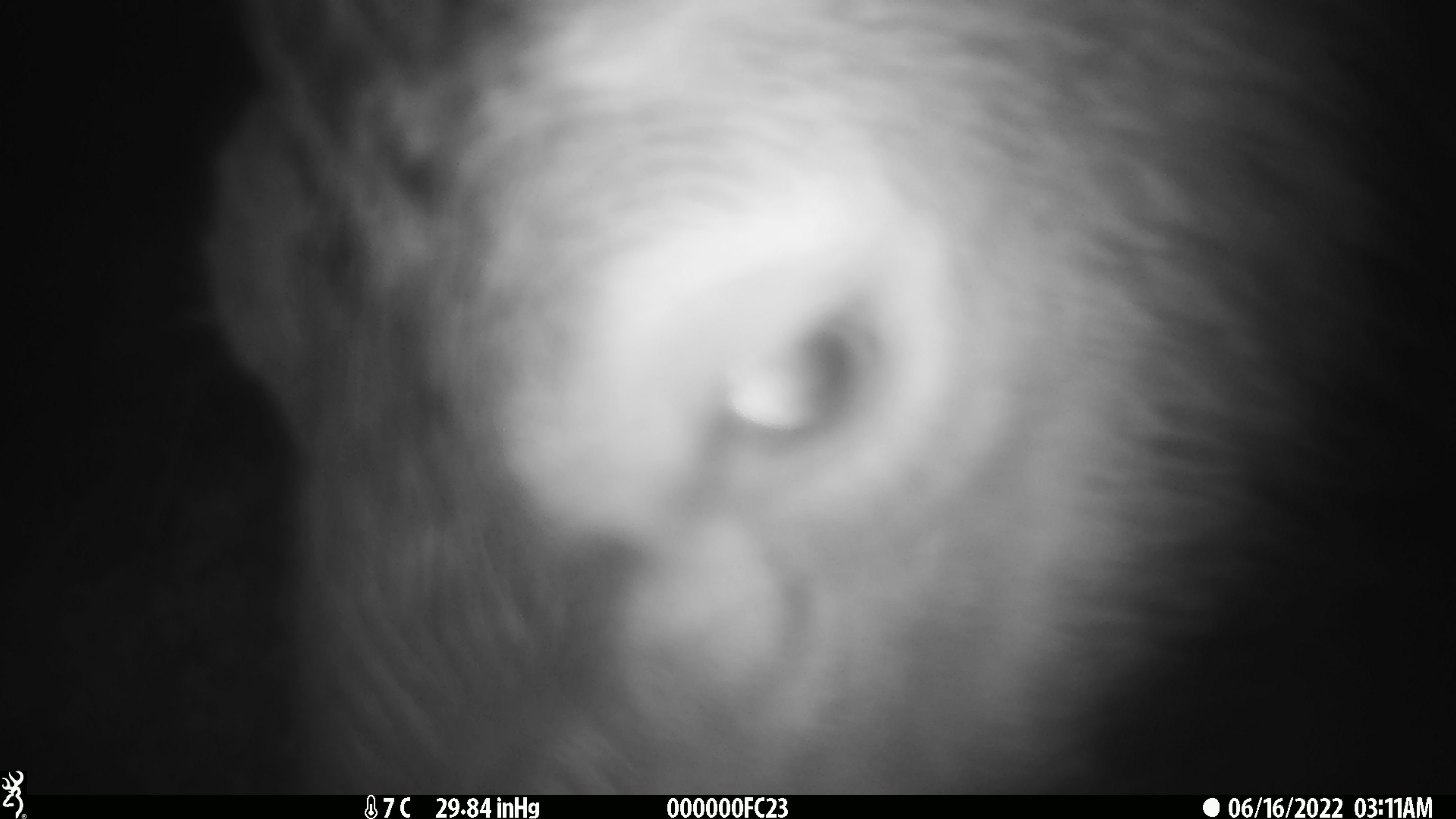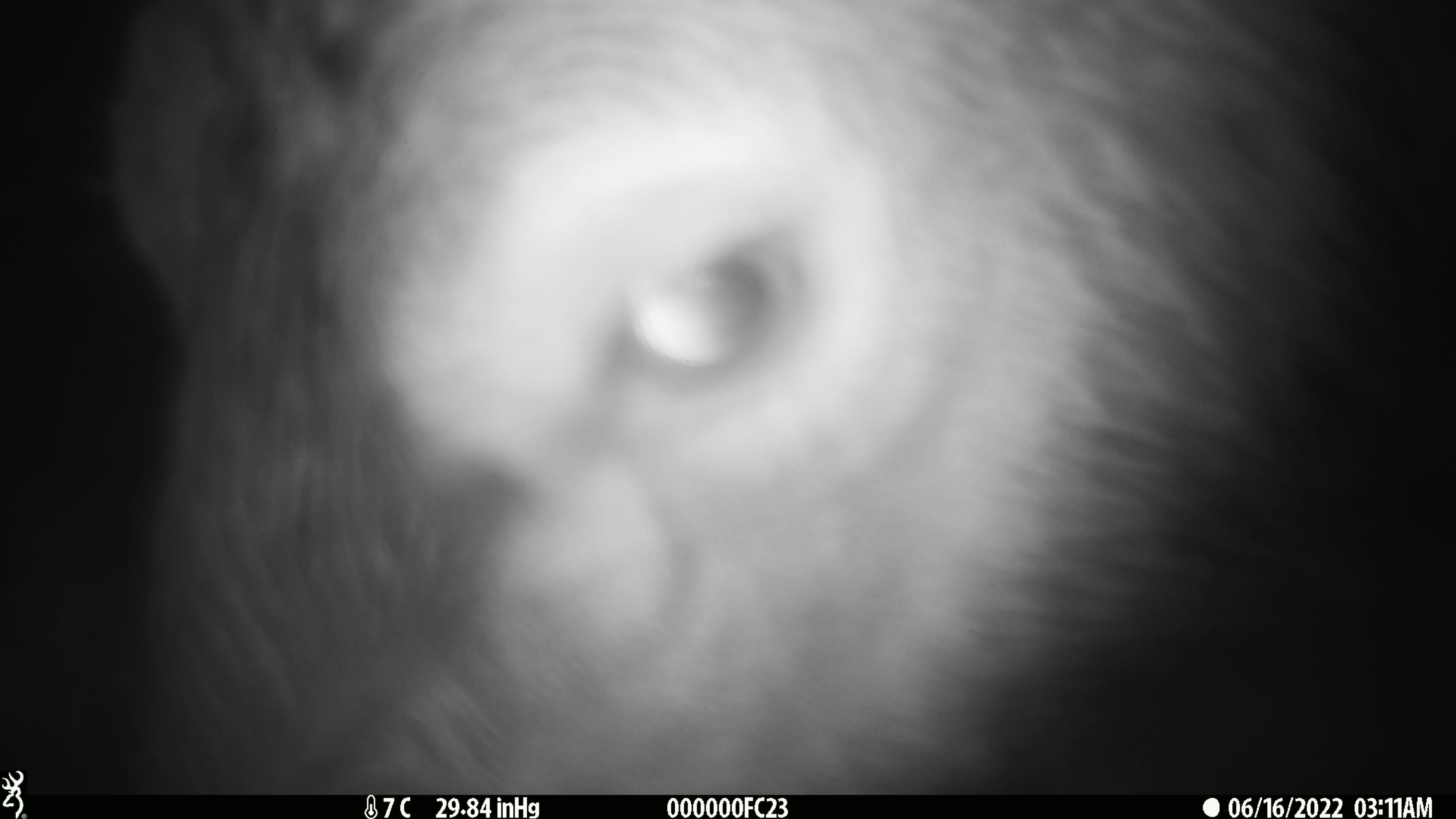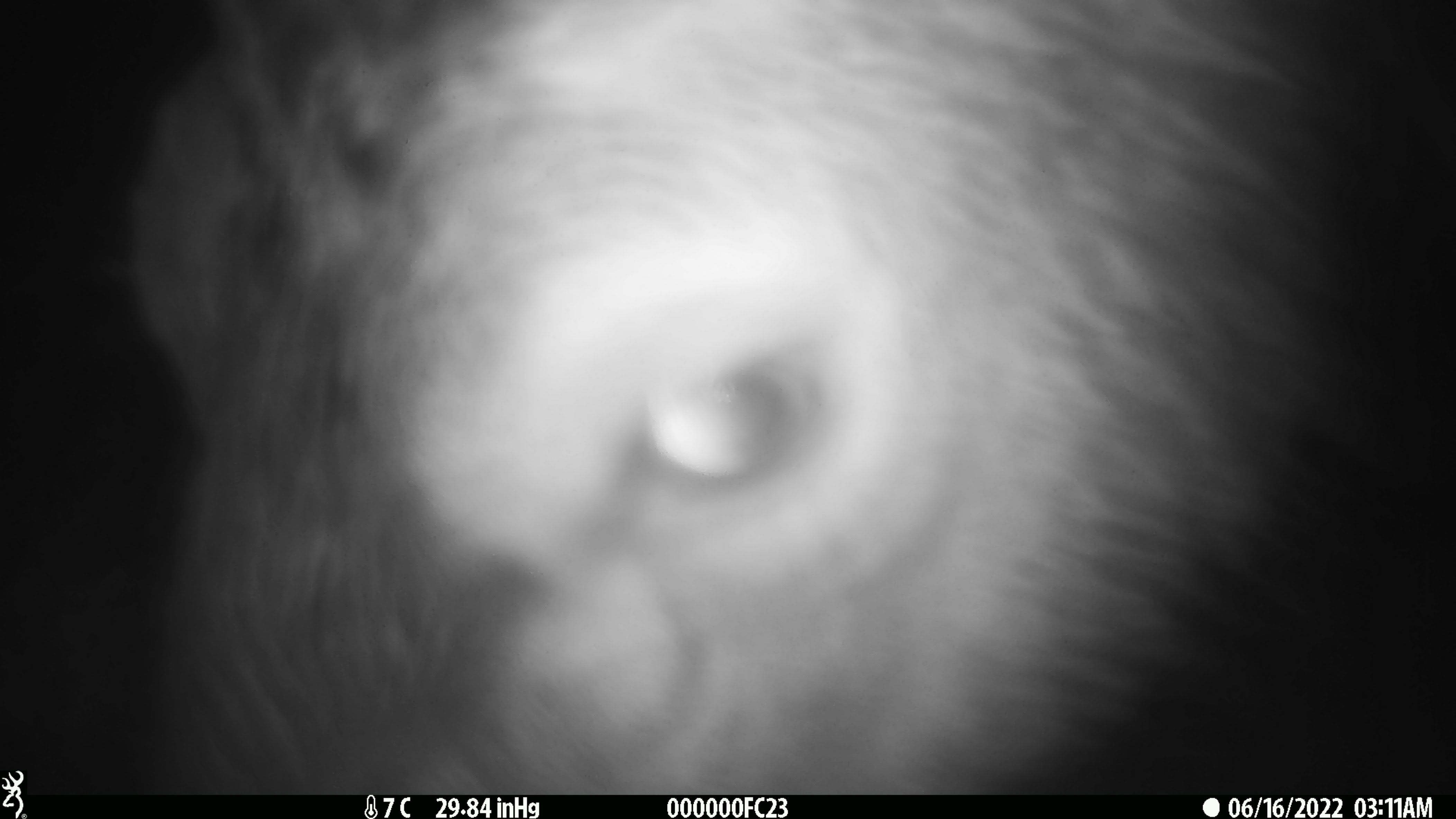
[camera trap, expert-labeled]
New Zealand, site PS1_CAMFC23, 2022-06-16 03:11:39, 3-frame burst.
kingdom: Animalia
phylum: Chordata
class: Mammalia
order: Artiodactyla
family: Cervidae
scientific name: Cervidae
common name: deer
Deer (Cervidae).